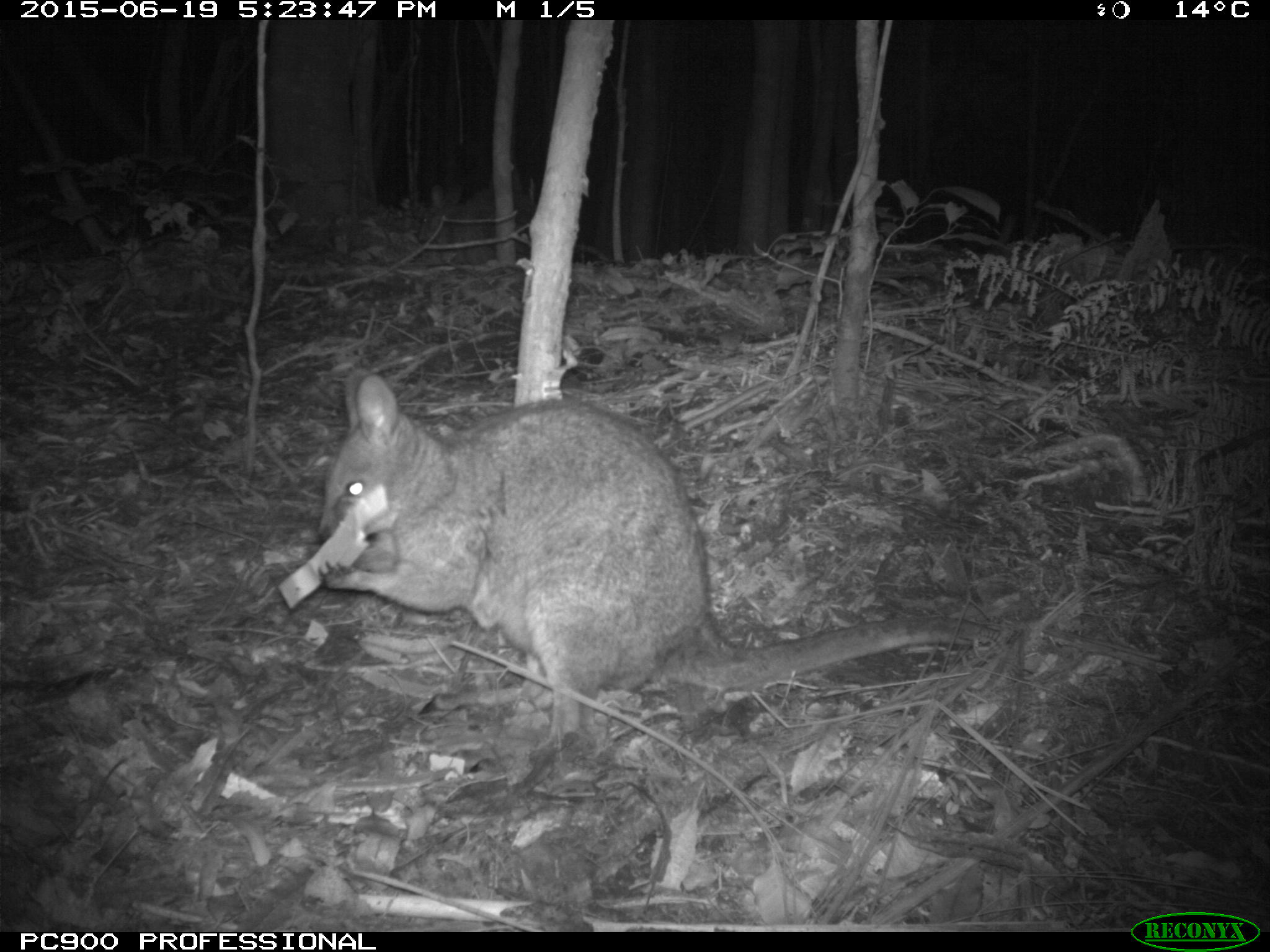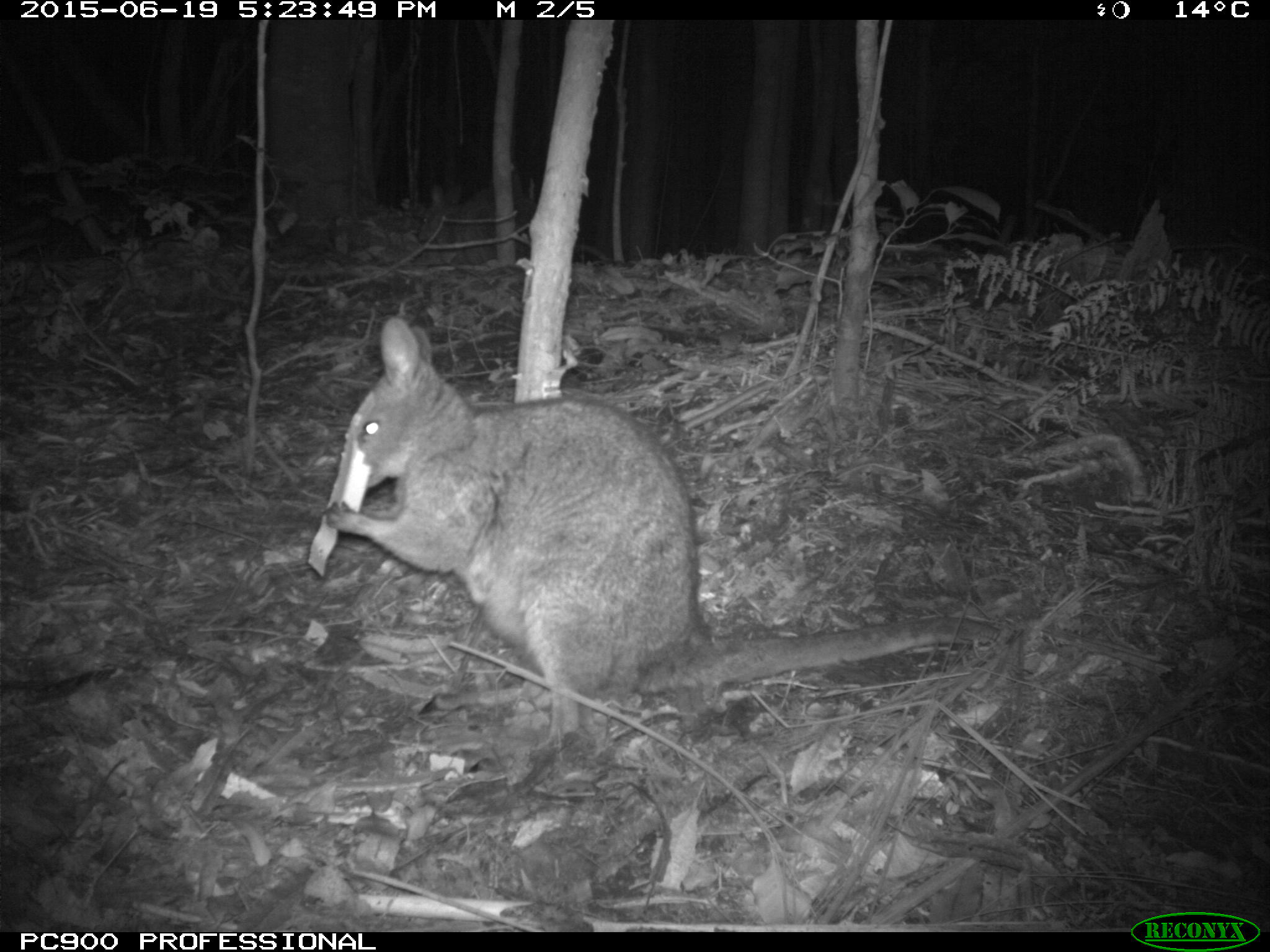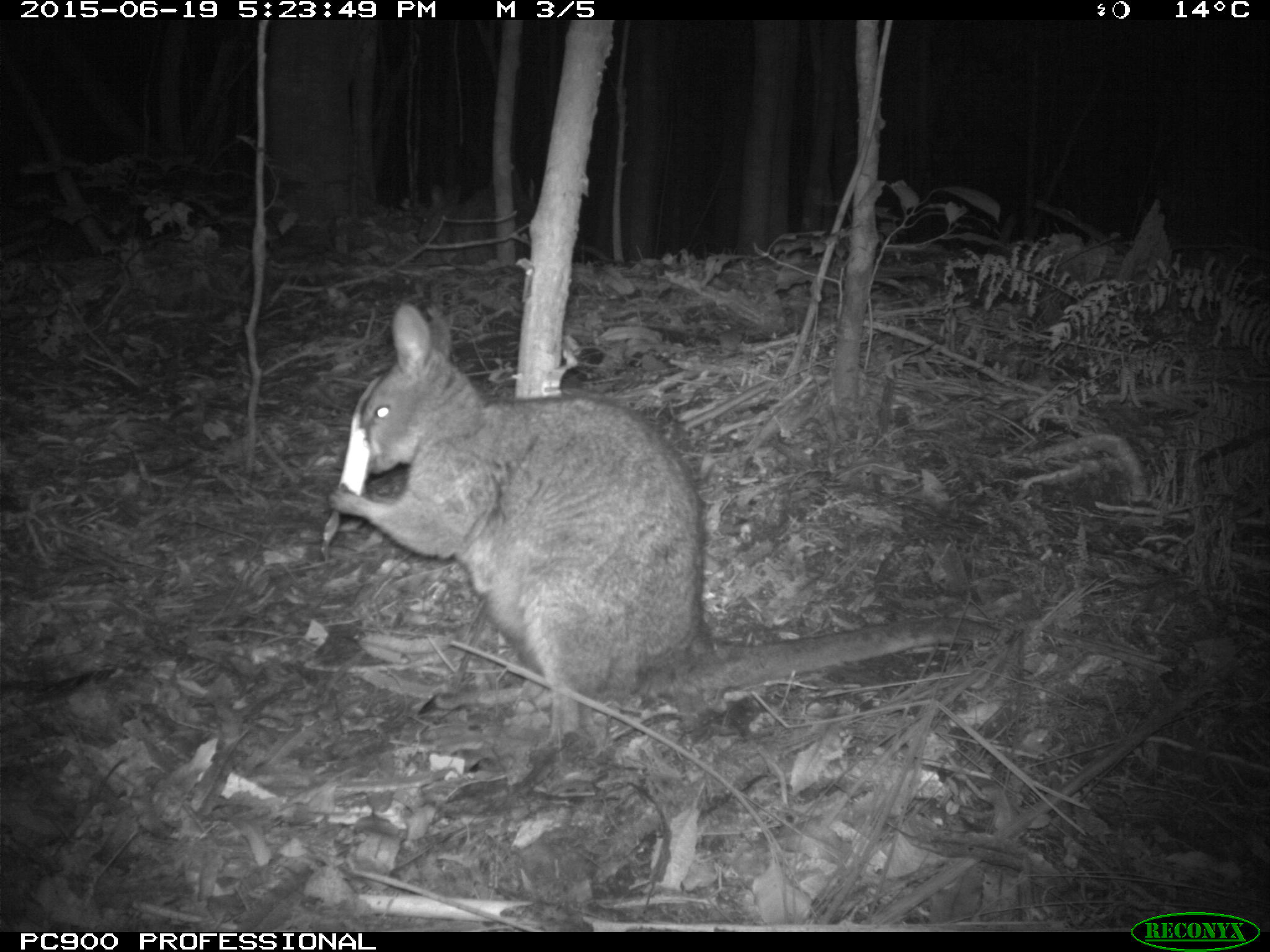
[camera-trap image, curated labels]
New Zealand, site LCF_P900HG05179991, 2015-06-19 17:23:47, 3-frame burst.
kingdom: Animalia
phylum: Chordata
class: Mammalia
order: Diprotodontia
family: Macropodidae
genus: Notamacropus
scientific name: Notamacropus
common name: wallaby